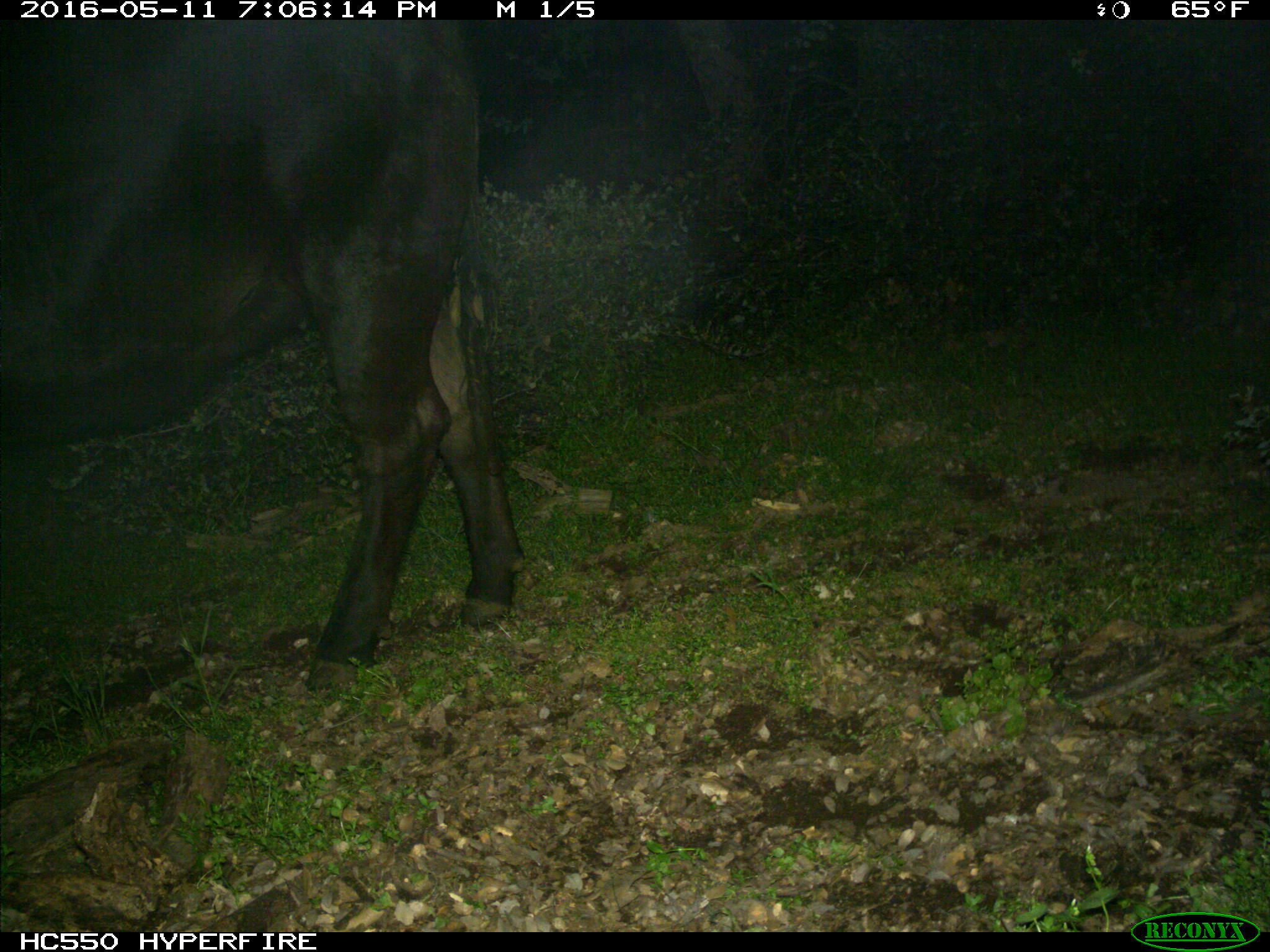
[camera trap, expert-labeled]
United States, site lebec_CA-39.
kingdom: Animalia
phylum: Chordata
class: Mammalia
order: Artiodactyla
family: Bovidae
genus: Bos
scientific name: Bos taurus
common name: domestic cow